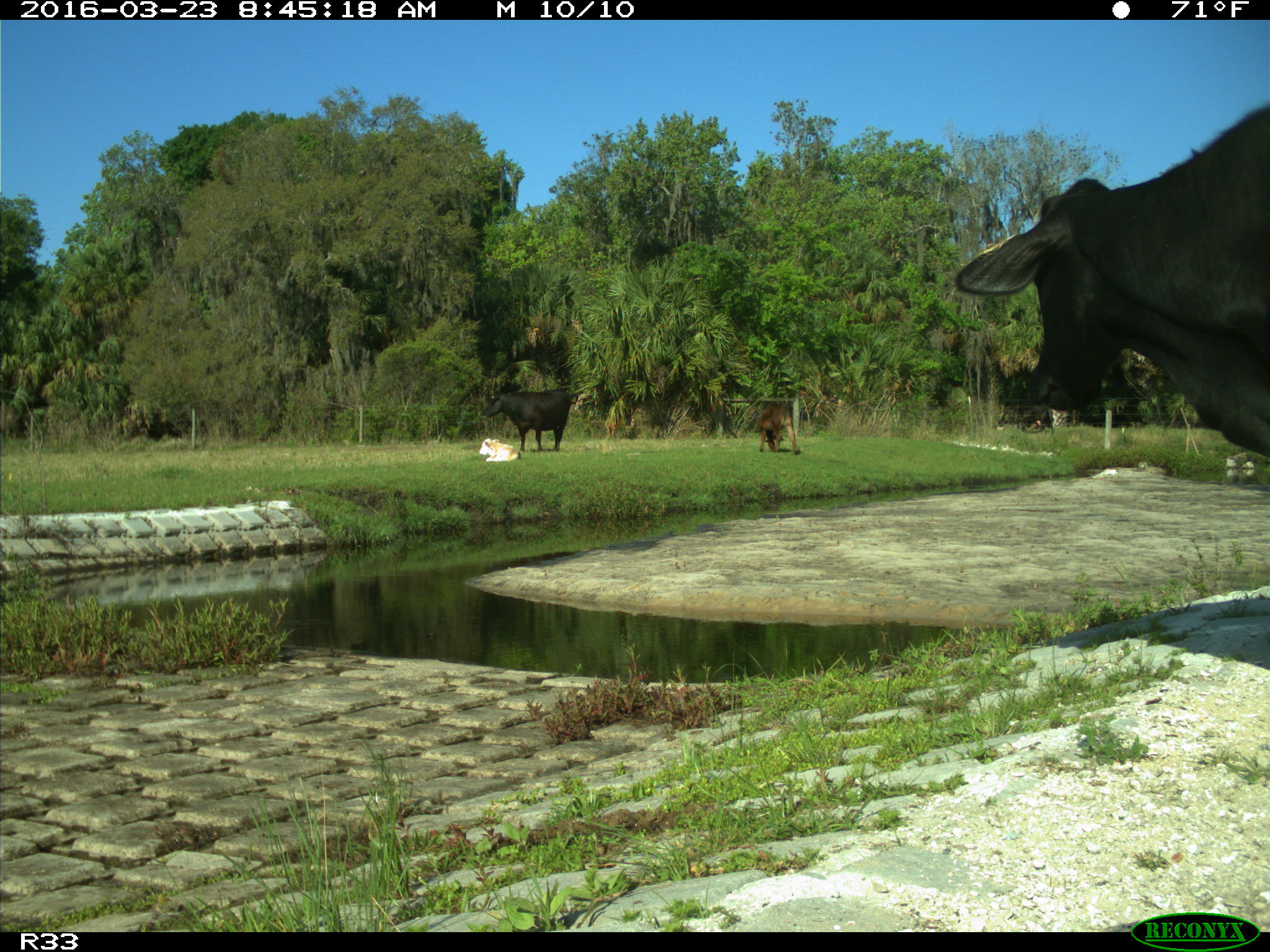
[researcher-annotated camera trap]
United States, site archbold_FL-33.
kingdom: Animalia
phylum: Chordata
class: Mammalia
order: Artiodactyla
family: Bovidae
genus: Bos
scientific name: Bos taurus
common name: domestic cow